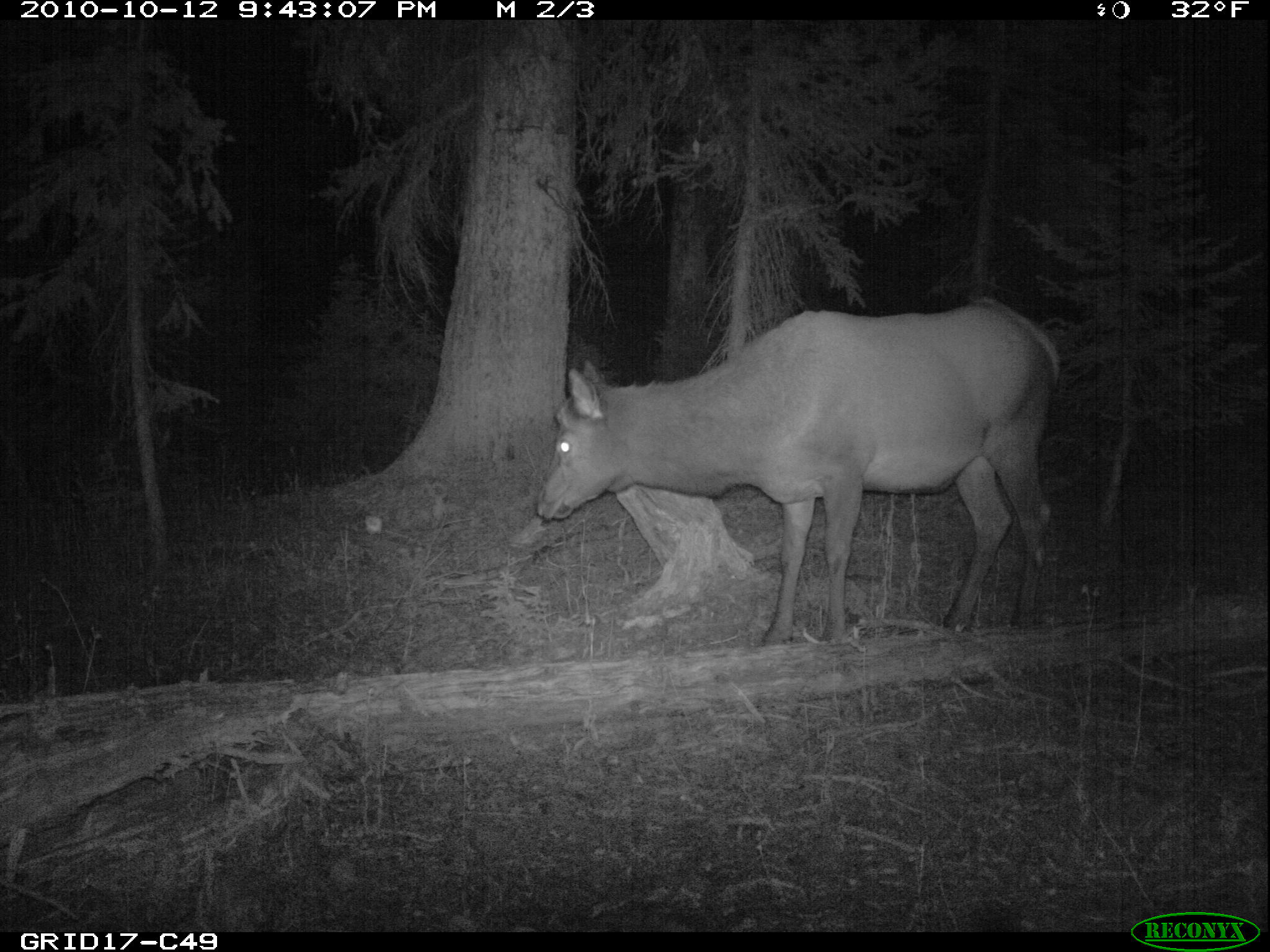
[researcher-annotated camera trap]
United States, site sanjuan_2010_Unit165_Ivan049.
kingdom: Animalia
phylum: Chordata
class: Mammalia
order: Artiodactyla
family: Cervidae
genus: Cervus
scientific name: Cervus elaphus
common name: red deer